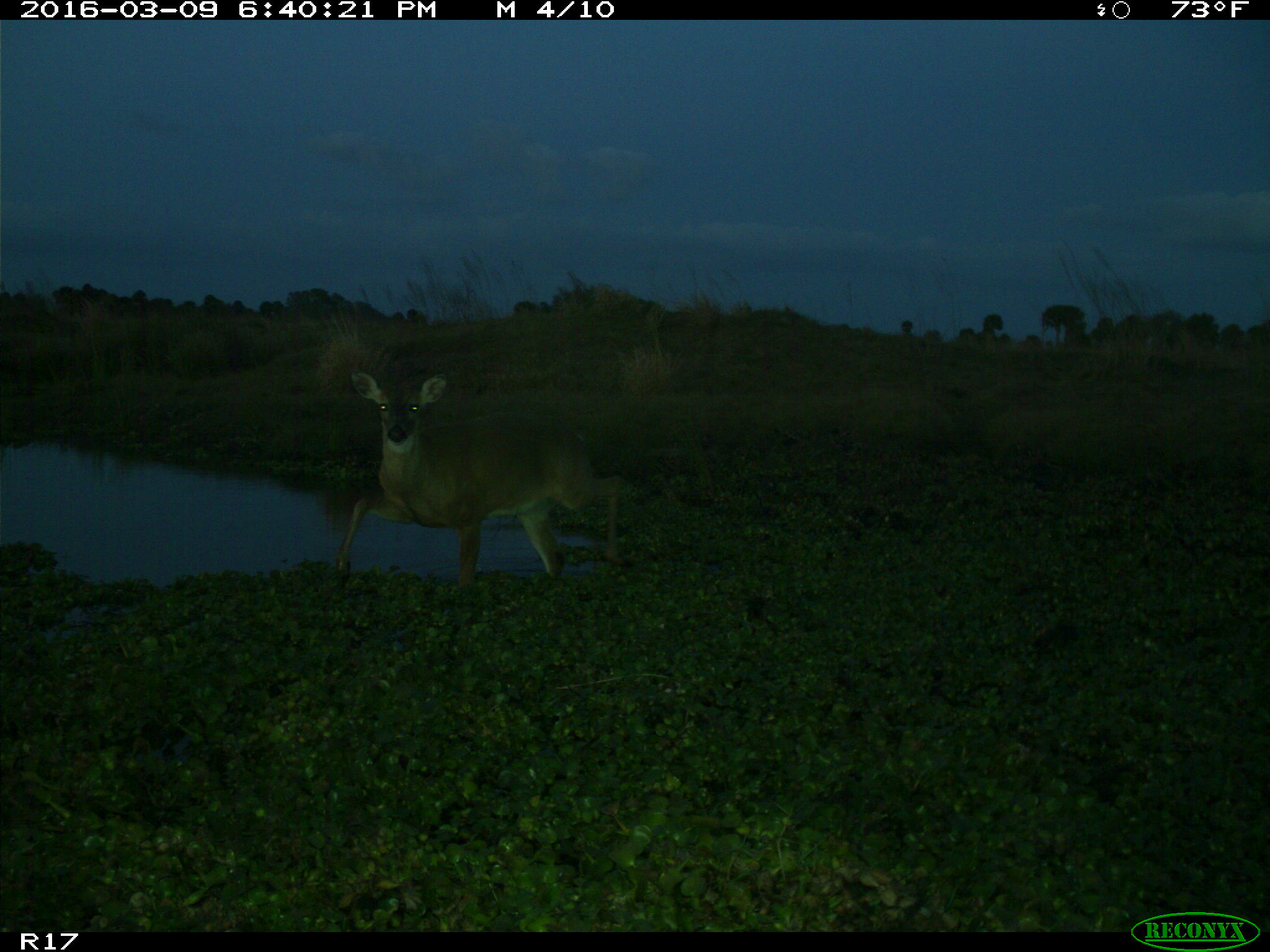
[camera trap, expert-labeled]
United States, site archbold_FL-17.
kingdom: Animalia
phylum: Chordata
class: Mammalia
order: Artiodactyla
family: Cervidae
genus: Odocoileus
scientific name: Odocoileus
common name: deer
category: unidentified deer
Unidentified deer (deer) (Odocoileus).